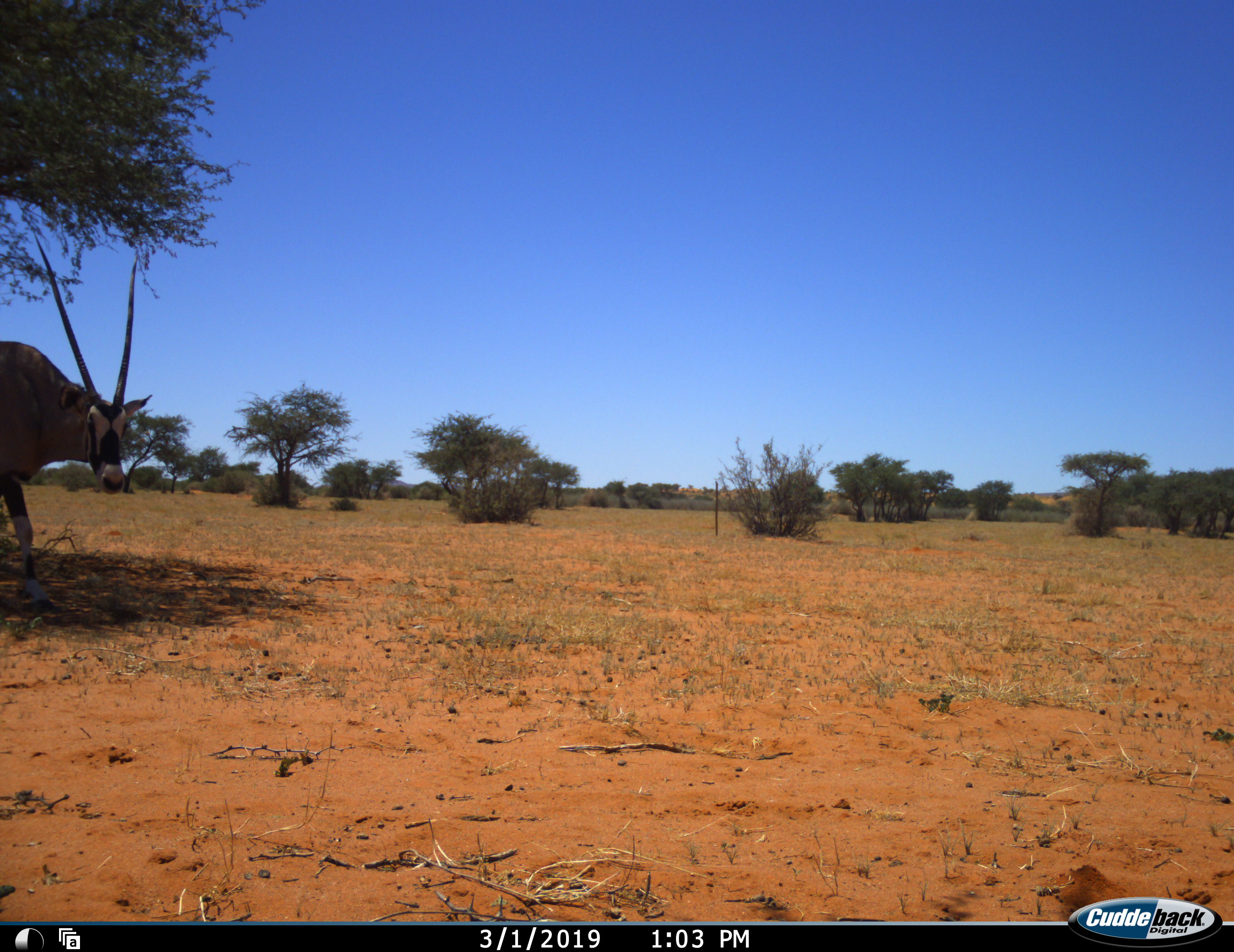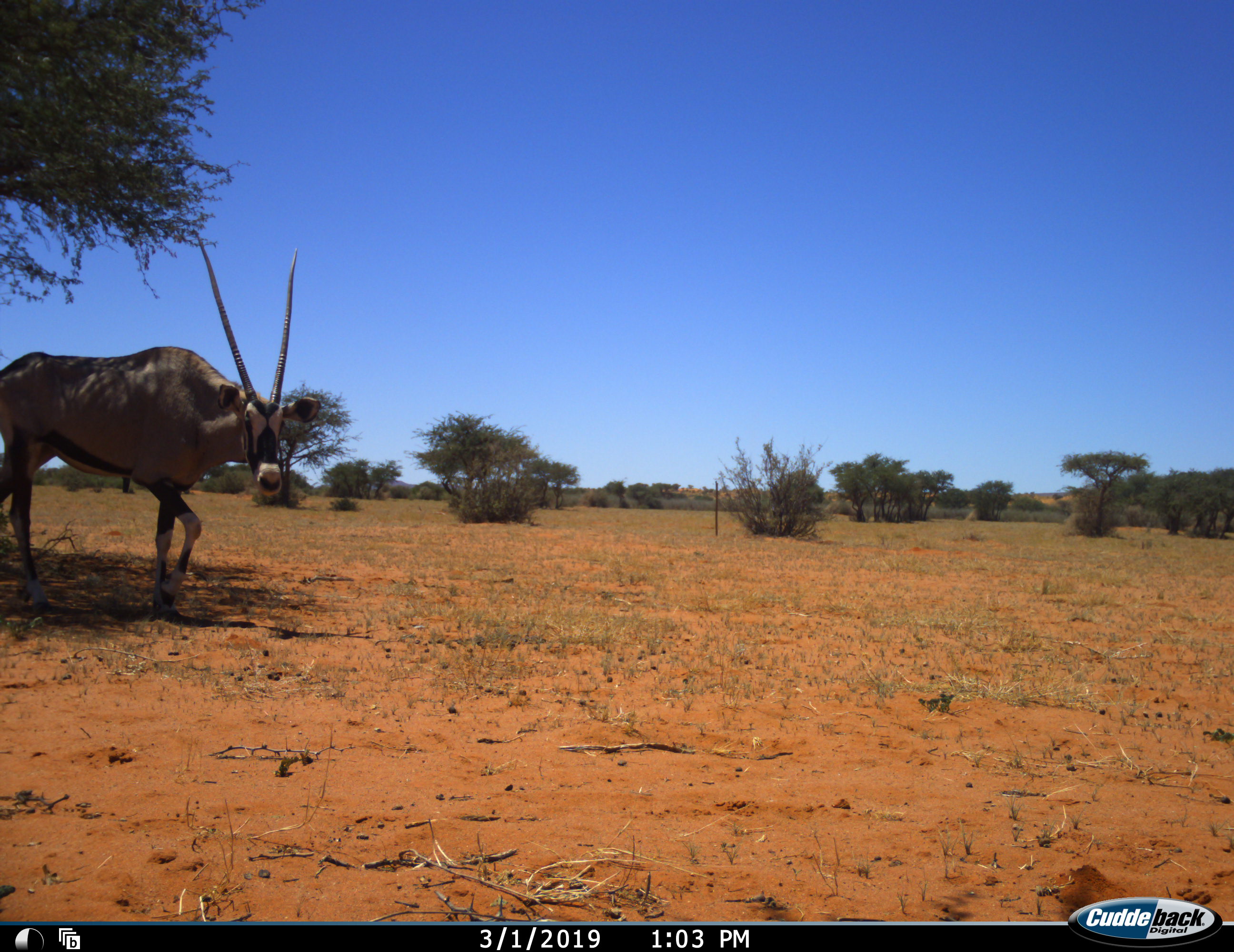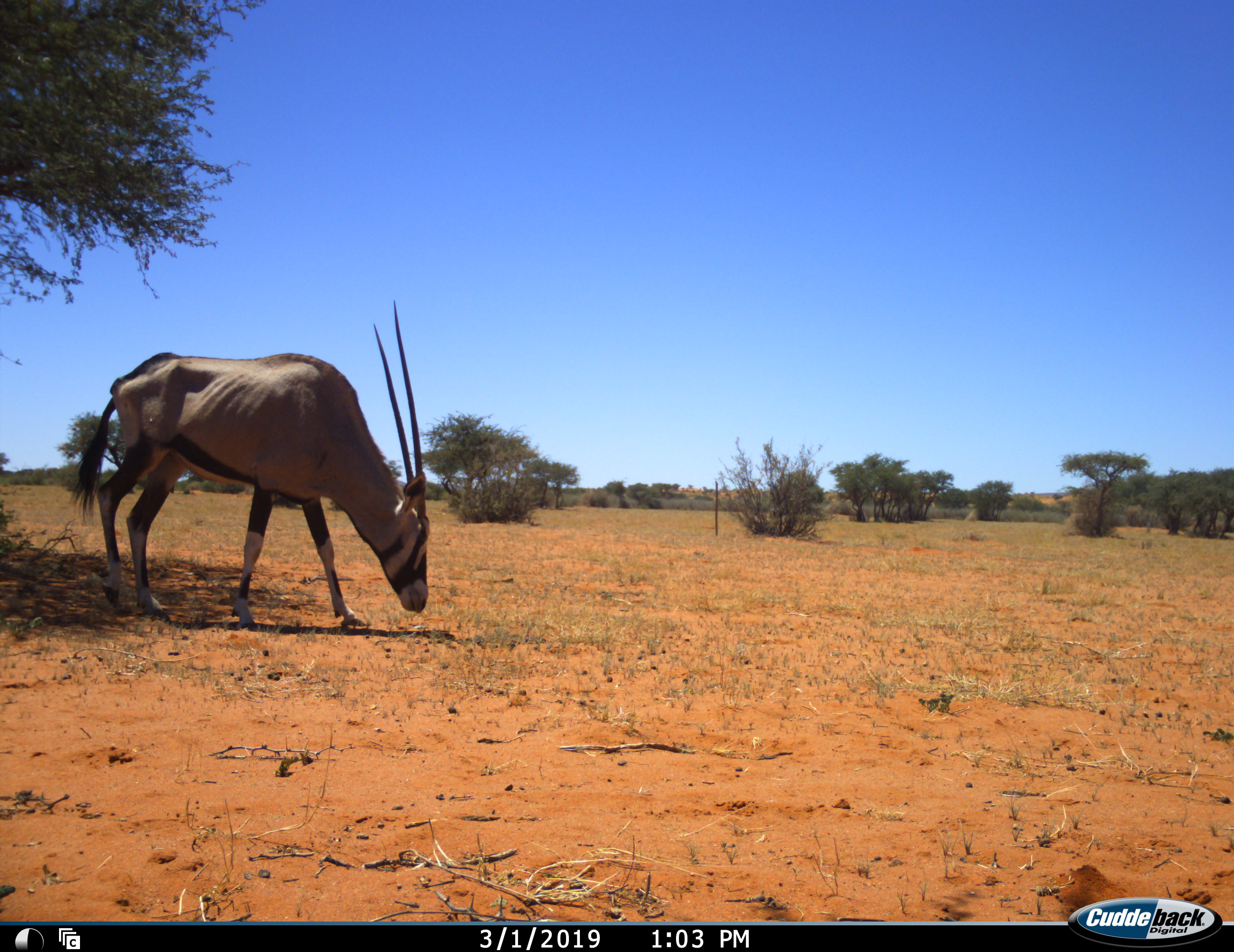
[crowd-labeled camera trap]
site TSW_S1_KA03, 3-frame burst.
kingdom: Animalia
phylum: Chordata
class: Mammalia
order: Artiodactyla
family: Bovidae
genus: Oryx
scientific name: Oryx gazella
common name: gemsbok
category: oryx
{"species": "oryx (gemsbok) (Oryx gazella)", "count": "1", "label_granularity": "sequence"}